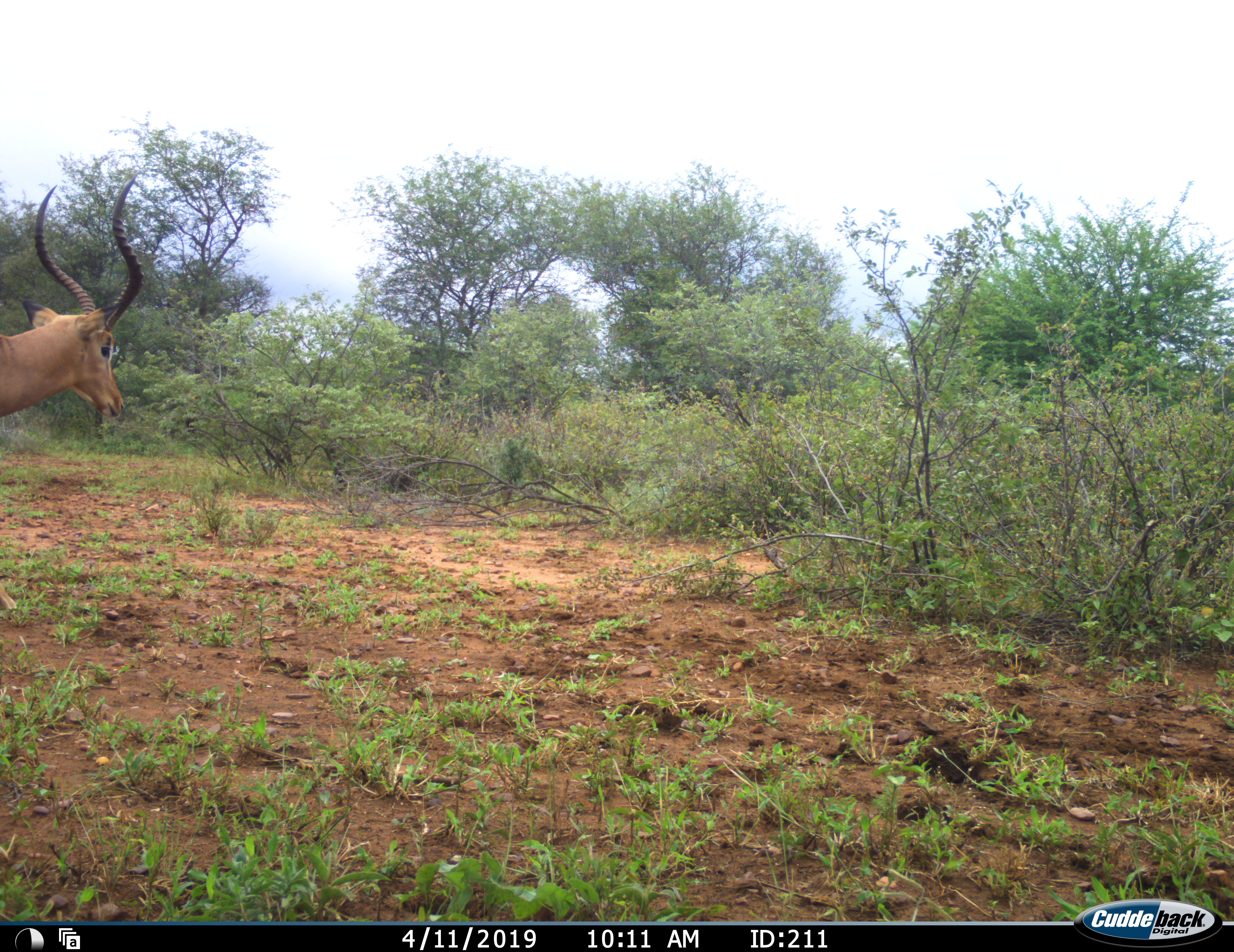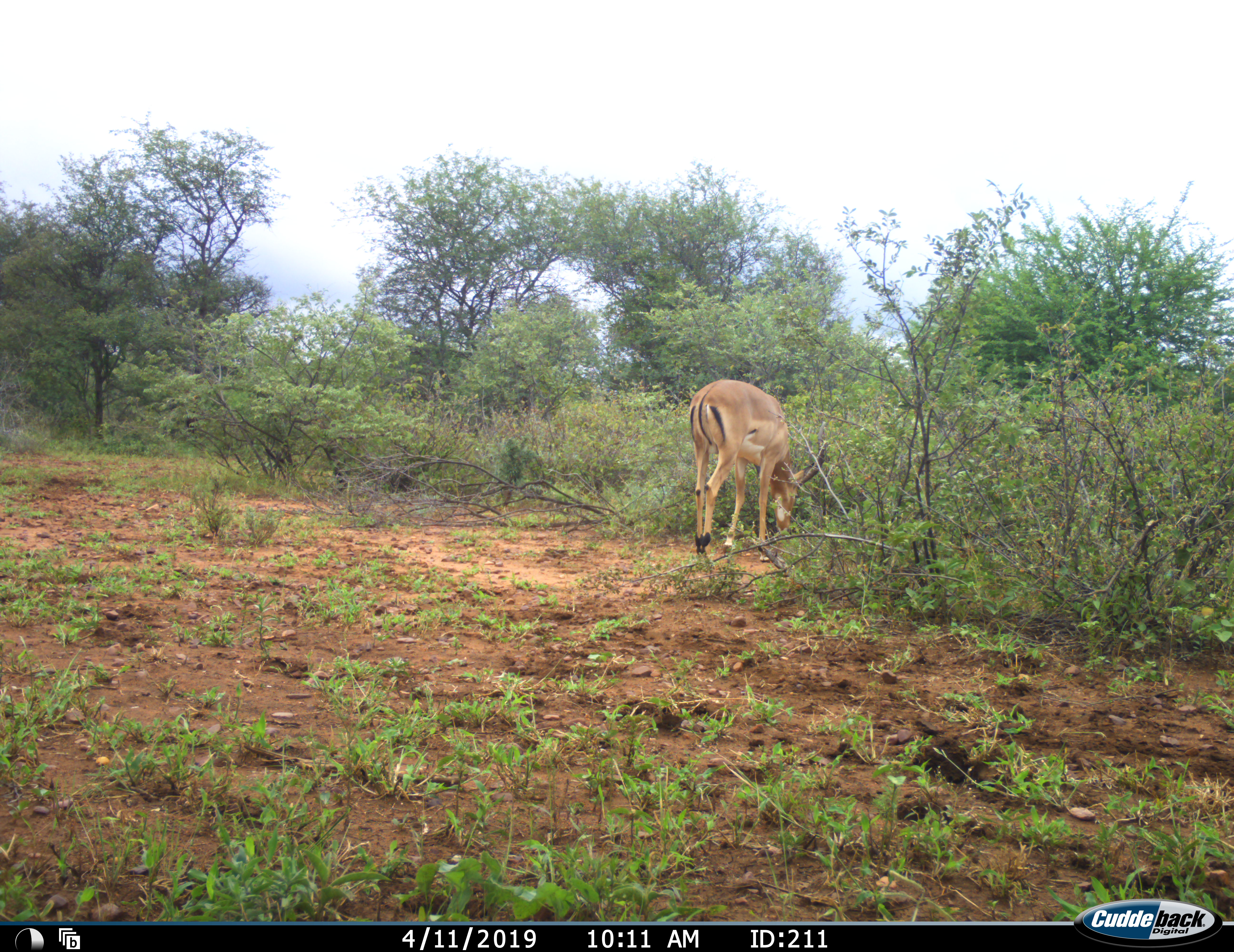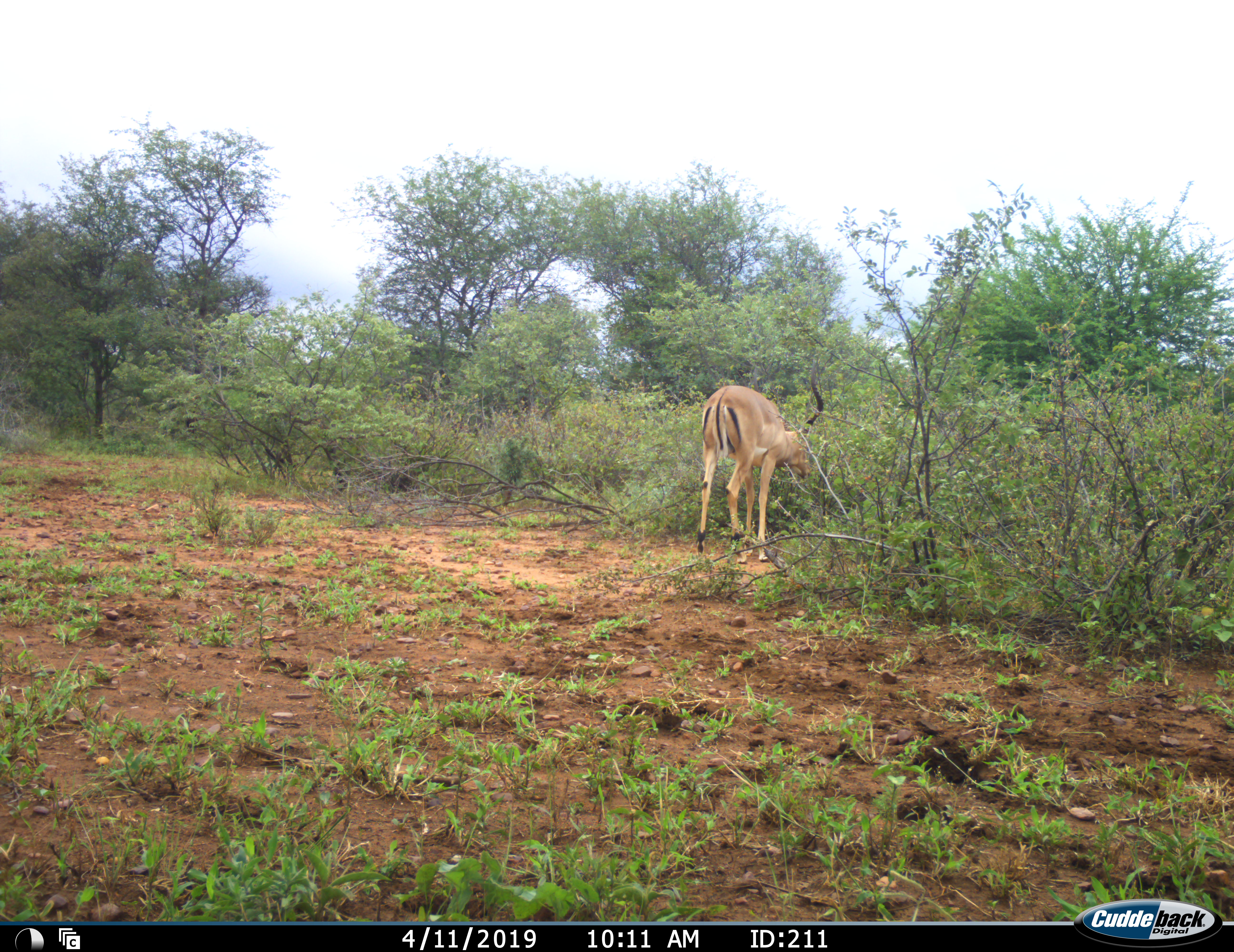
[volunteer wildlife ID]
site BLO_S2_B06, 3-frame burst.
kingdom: Animalia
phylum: Chordata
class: Mammalia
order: Artiodactyla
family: Bovidae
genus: Aepyceros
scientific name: Aepyceros melampus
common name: impala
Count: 1.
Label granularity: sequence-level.